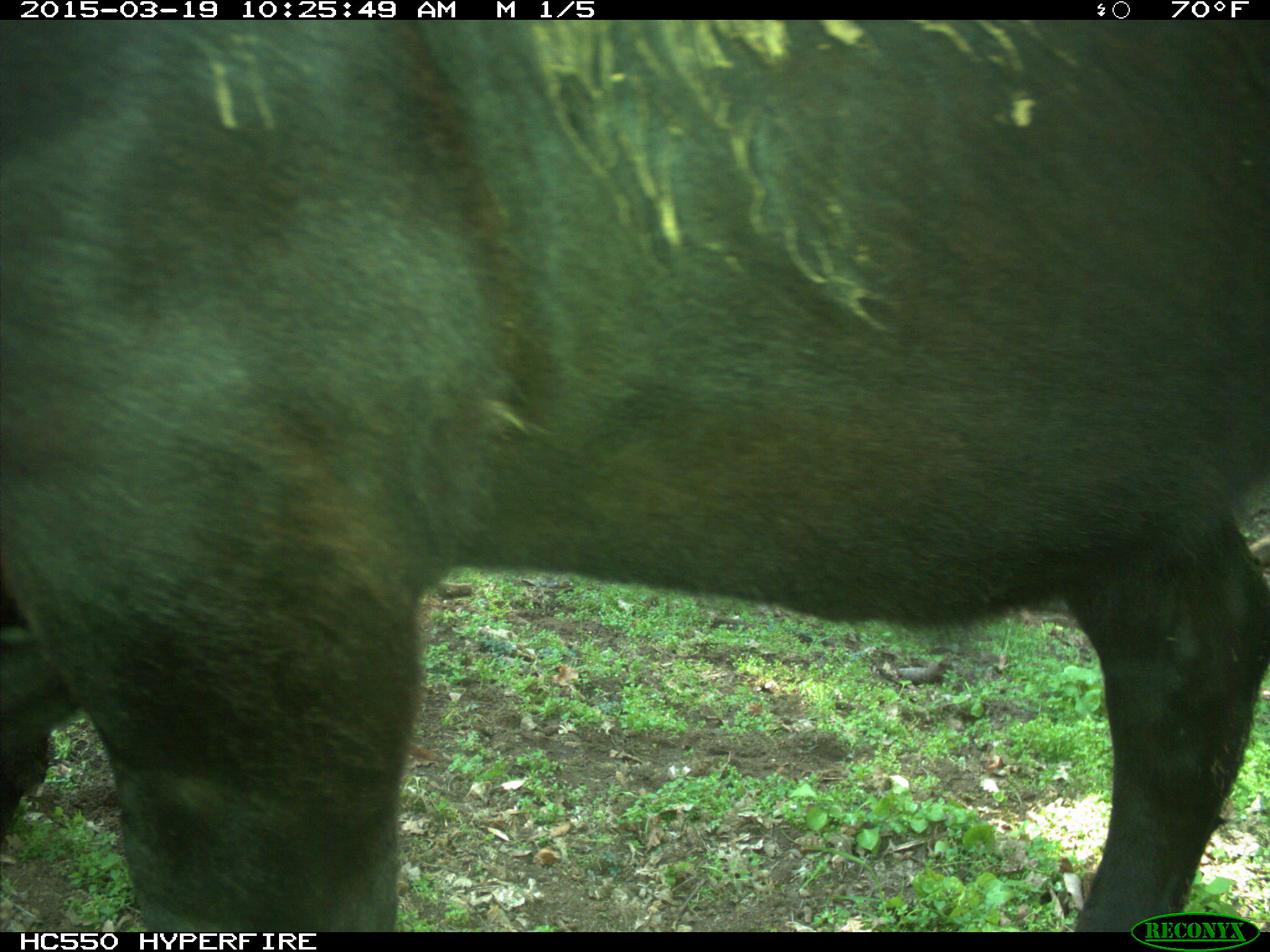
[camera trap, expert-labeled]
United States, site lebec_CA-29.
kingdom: Animalia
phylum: Chordata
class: Mammalia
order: Artiodactyla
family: Bovidae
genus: Bos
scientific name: Bos taurus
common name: domestic cow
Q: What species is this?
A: Bos taurus (domestic cow).